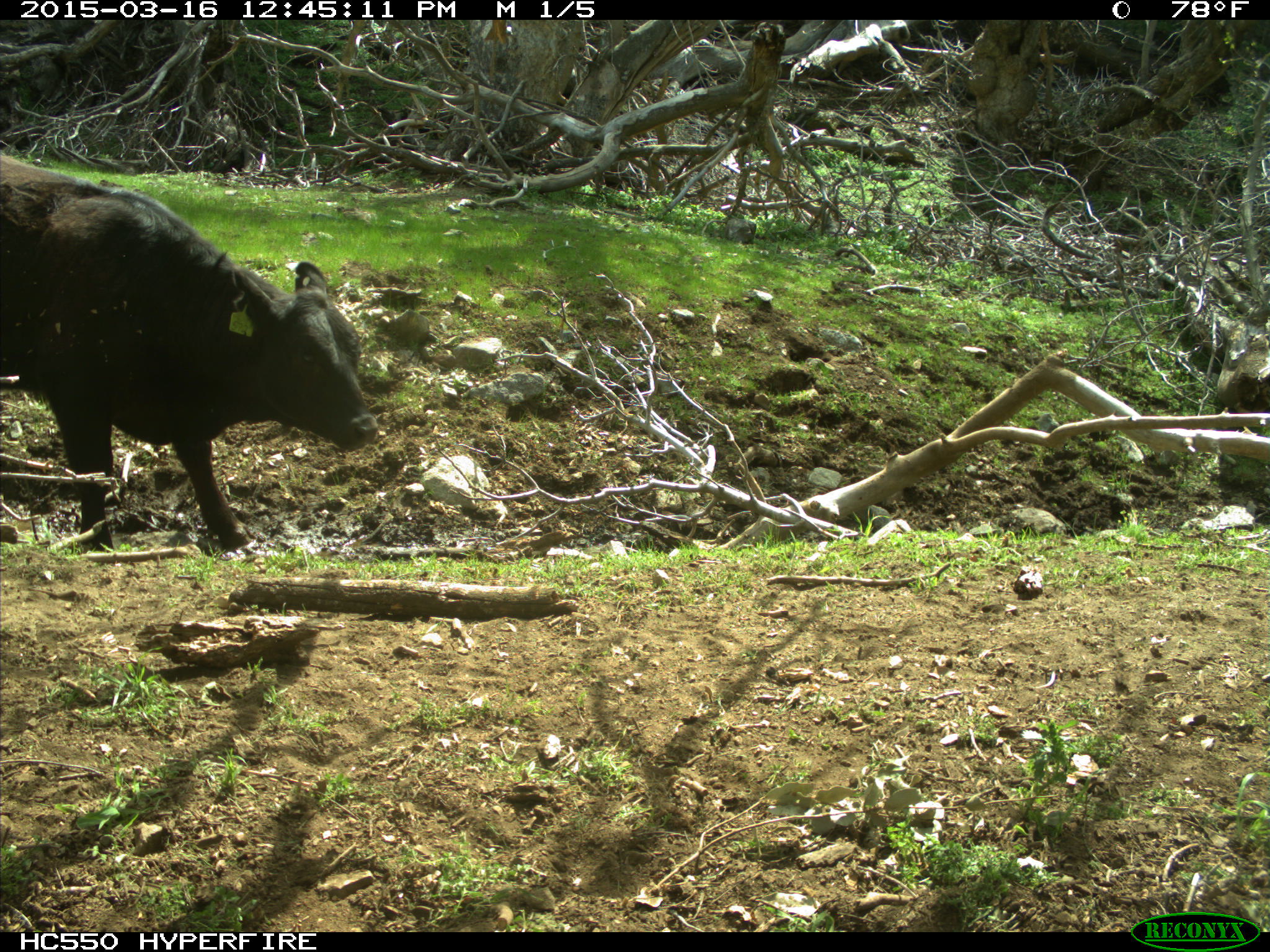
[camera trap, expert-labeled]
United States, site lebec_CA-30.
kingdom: Animalia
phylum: Chordata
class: Mammalia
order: Artiodactyla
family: Bovidae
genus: Bos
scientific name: Bos taurus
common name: domestic cow